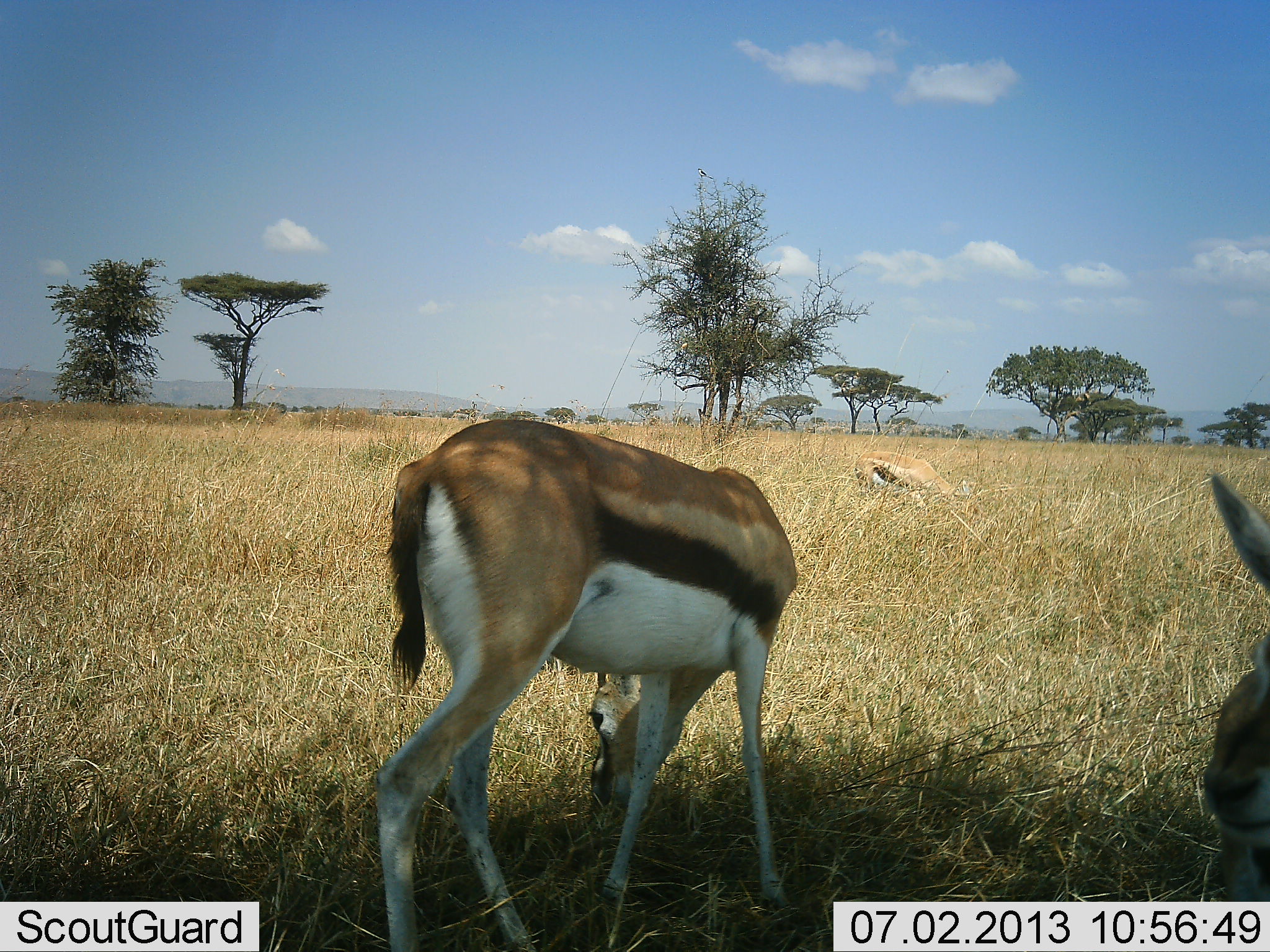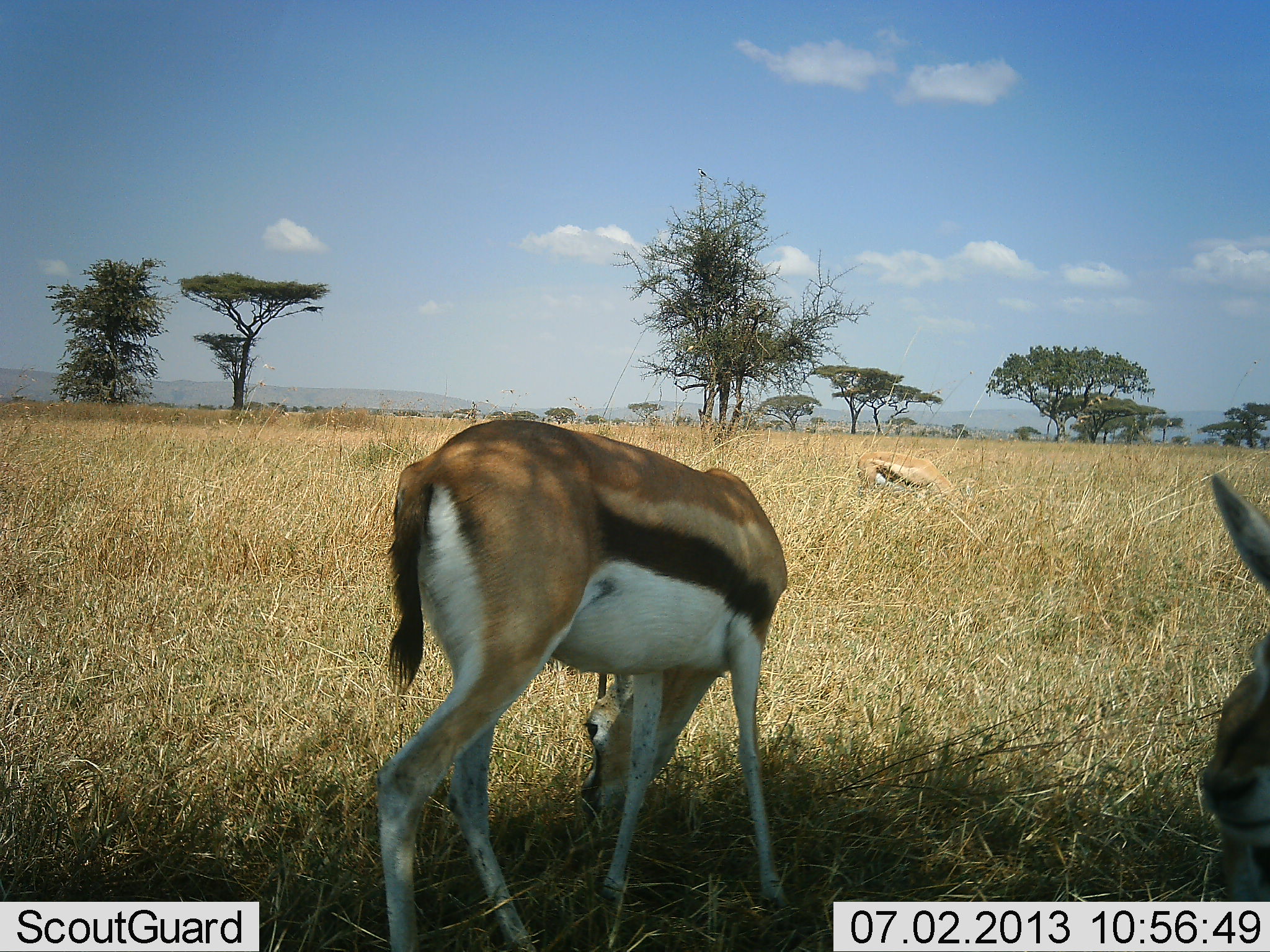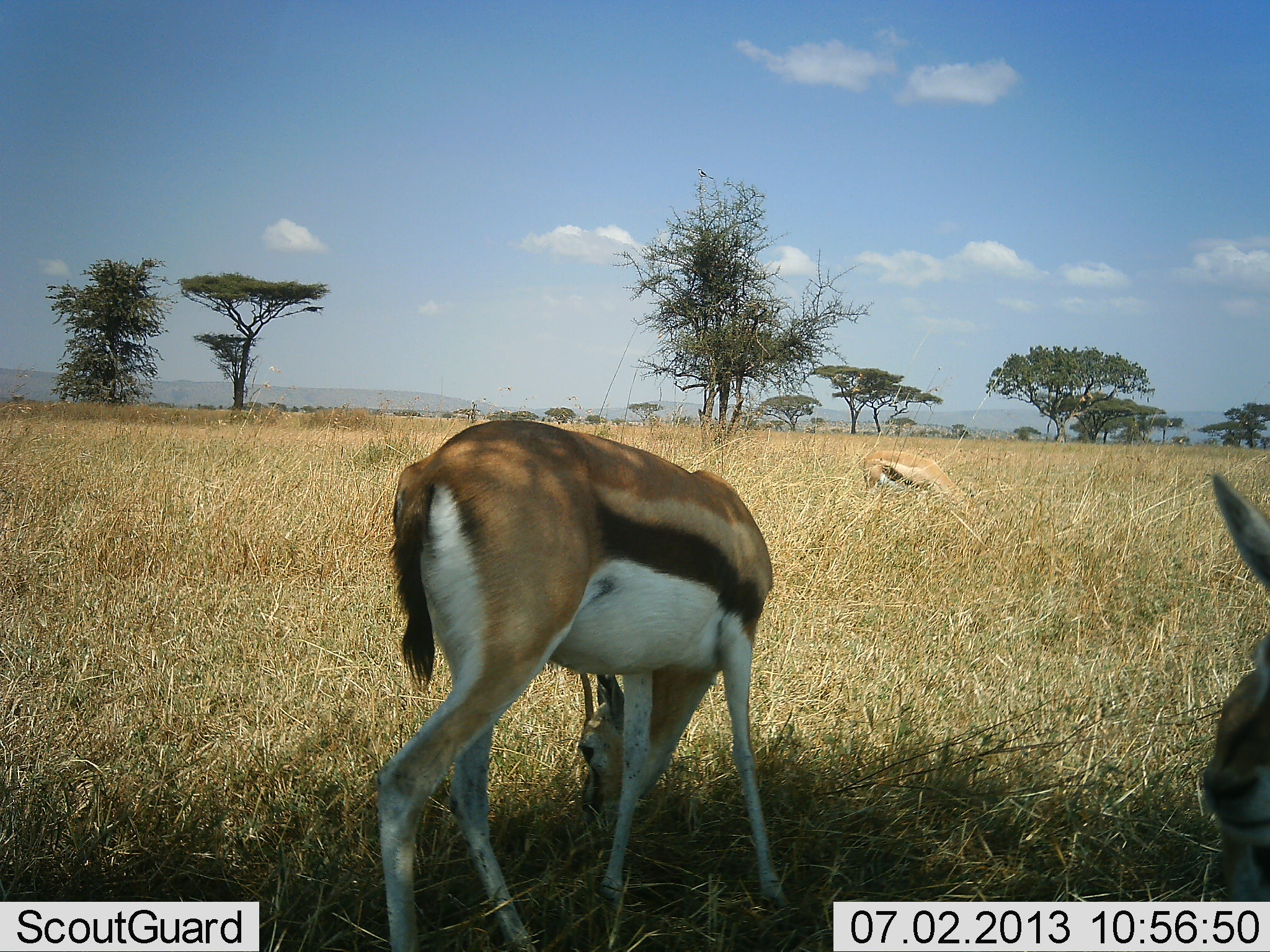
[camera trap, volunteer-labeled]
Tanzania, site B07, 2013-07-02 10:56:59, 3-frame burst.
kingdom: Animalia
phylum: Chordata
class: Mammalia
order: Artiodactyla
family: Bovidae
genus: Eudorcas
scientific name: Eudorcas thomsonii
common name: thomson's gazelle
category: gazellethomsons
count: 3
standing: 43%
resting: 18%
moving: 11%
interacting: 0%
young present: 0%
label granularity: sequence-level